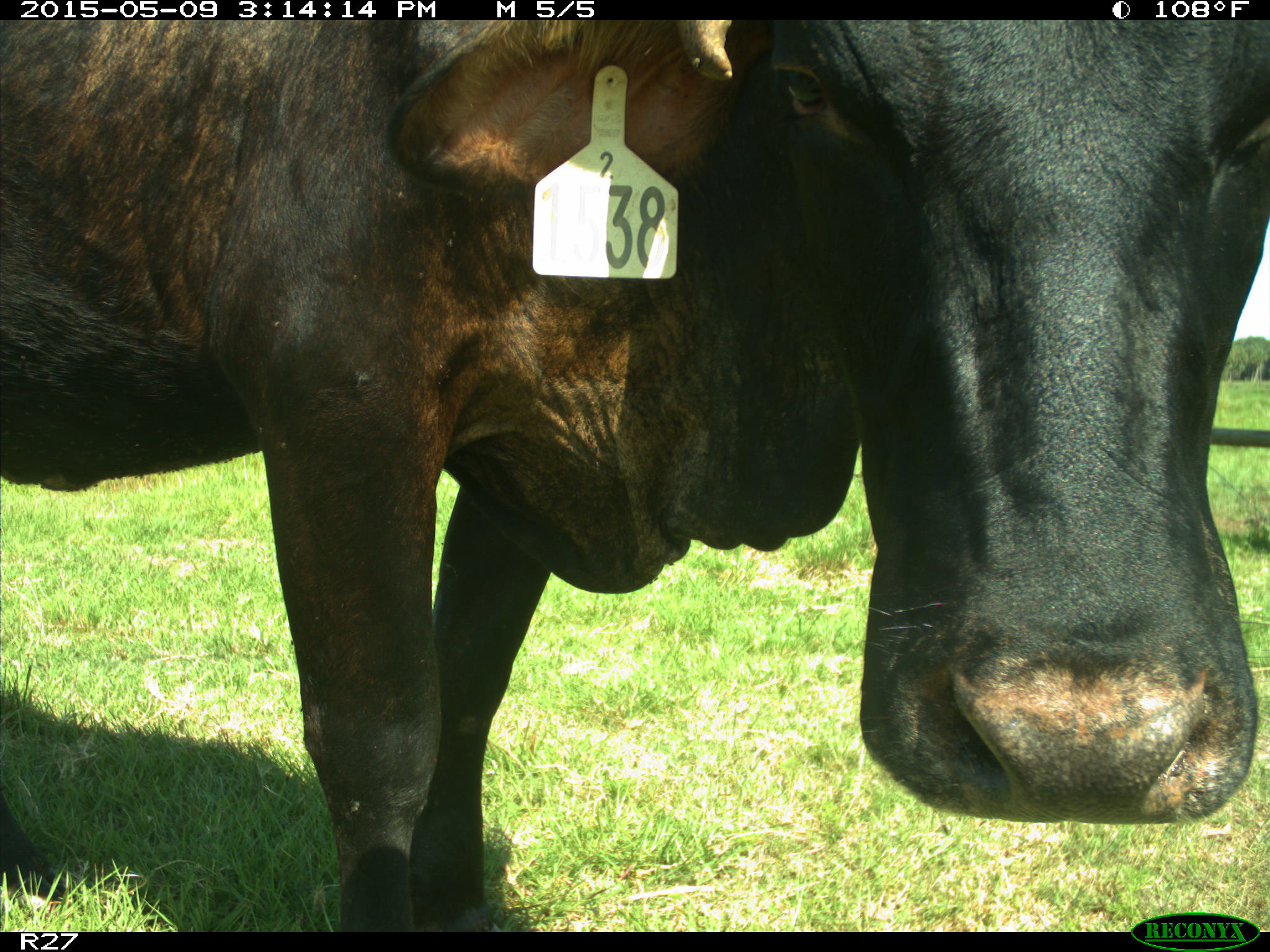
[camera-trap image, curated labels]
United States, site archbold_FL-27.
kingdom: Animalia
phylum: Chordata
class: Mammalia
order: Artiodactyla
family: Bovidae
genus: Bos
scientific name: Bos taurus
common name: domestic cow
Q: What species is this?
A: Bos taurus (domestic cow).